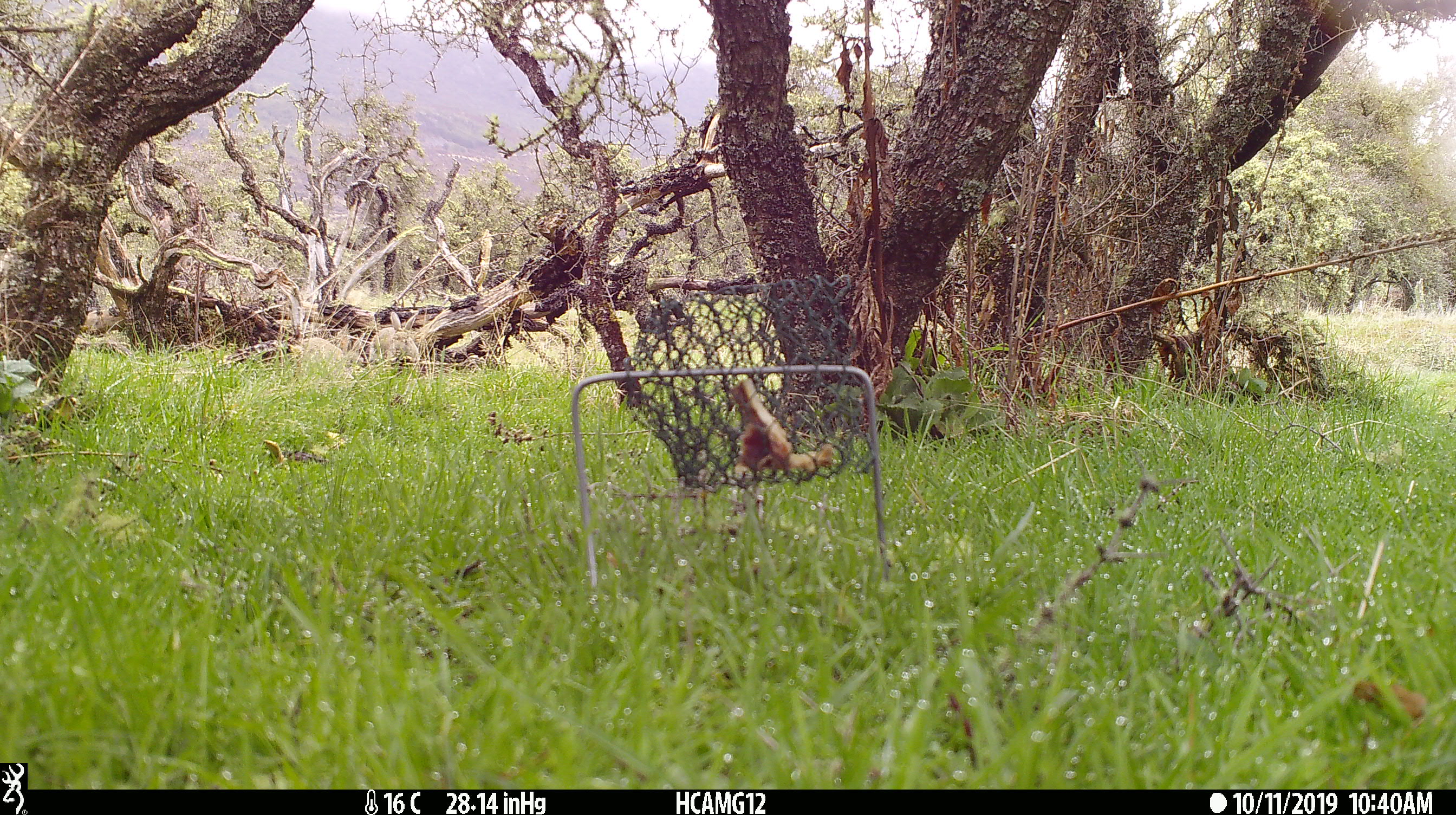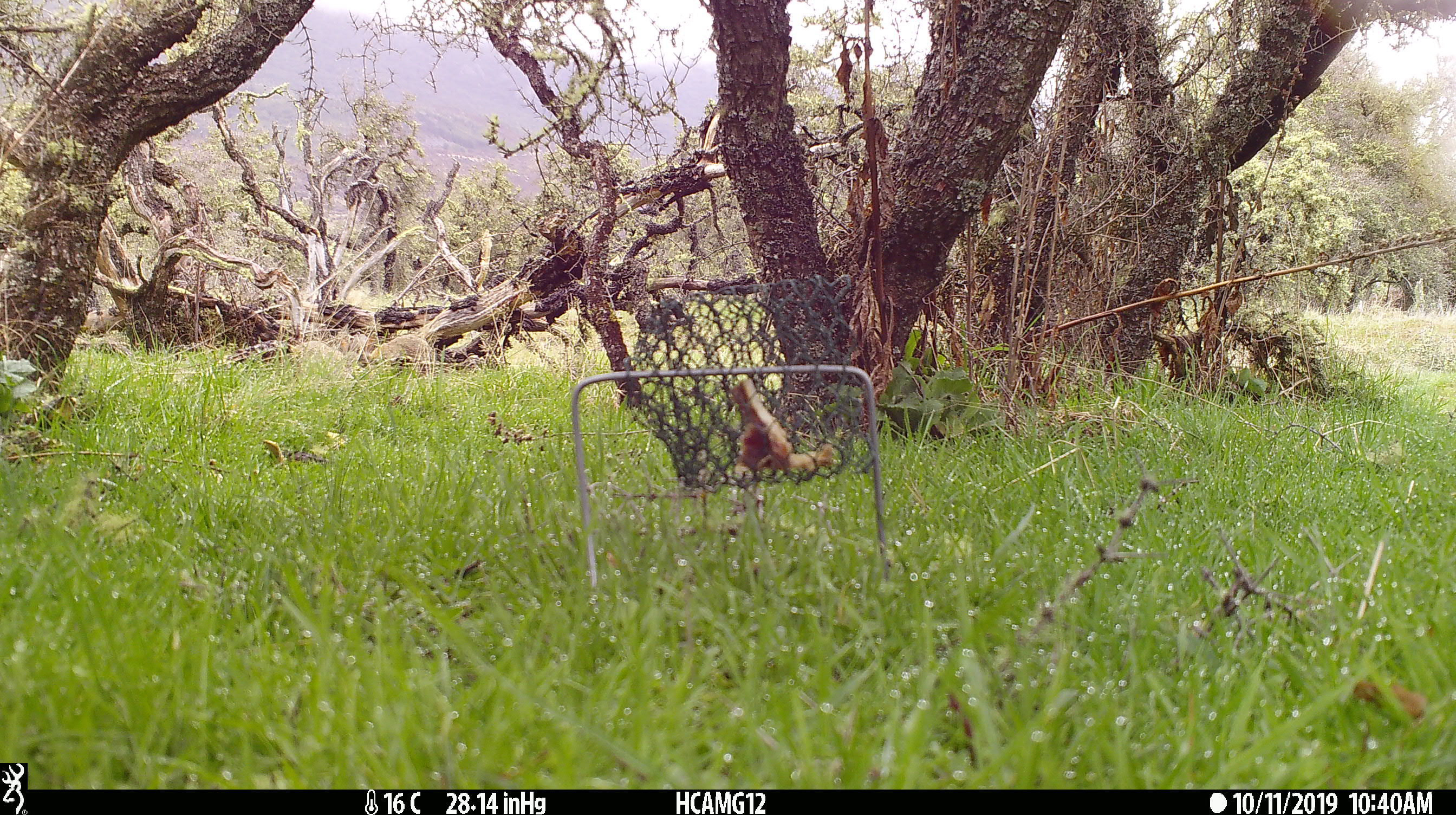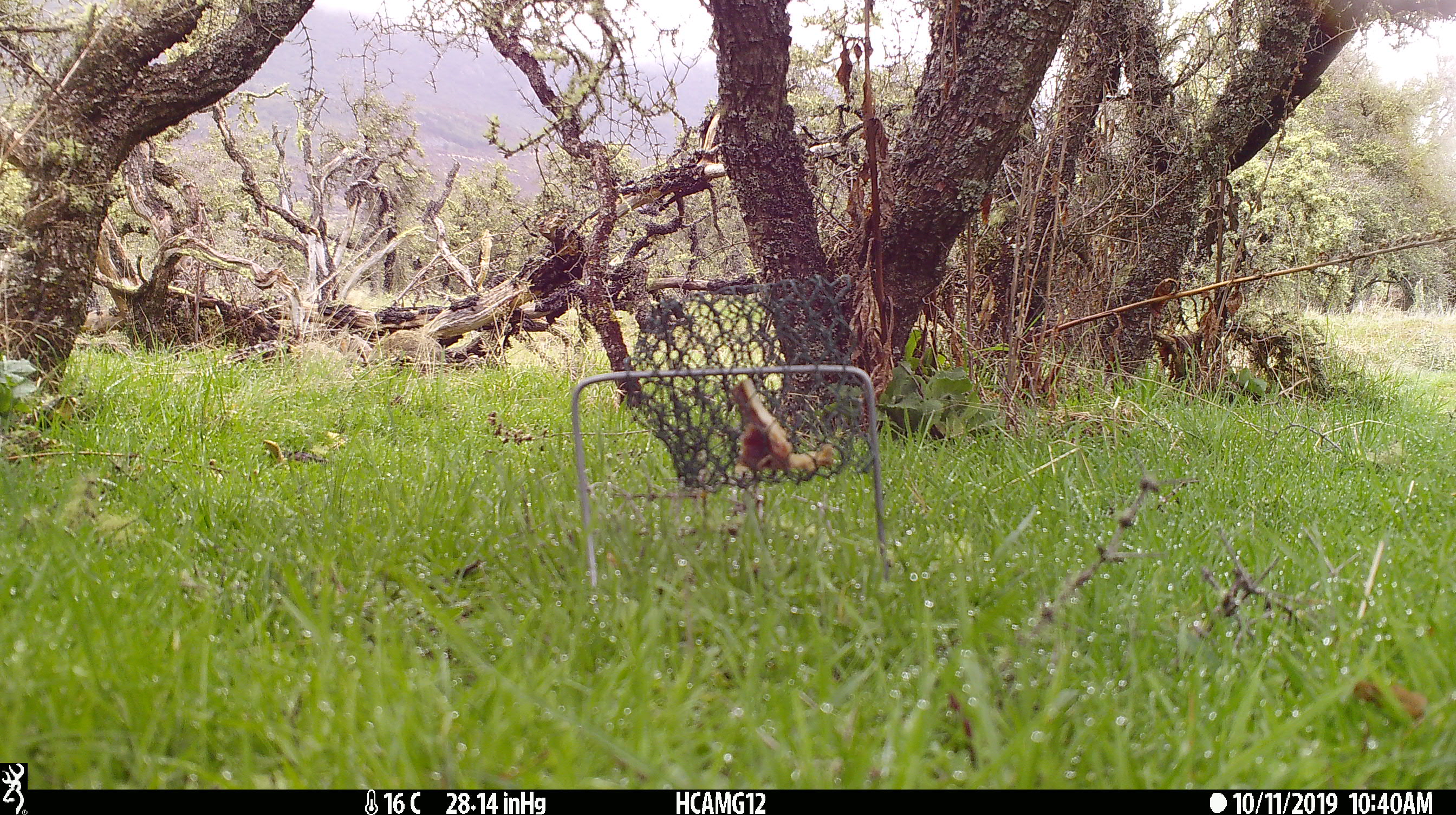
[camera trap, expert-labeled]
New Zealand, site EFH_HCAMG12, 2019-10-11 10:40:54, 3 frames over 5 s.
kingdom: Animalia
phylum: Chordata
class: Mammalia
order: Lagomorpha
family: Leporidae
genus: Oryctolagus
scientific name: Oryctolagus cuniculus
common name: european rabbit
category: rabbit